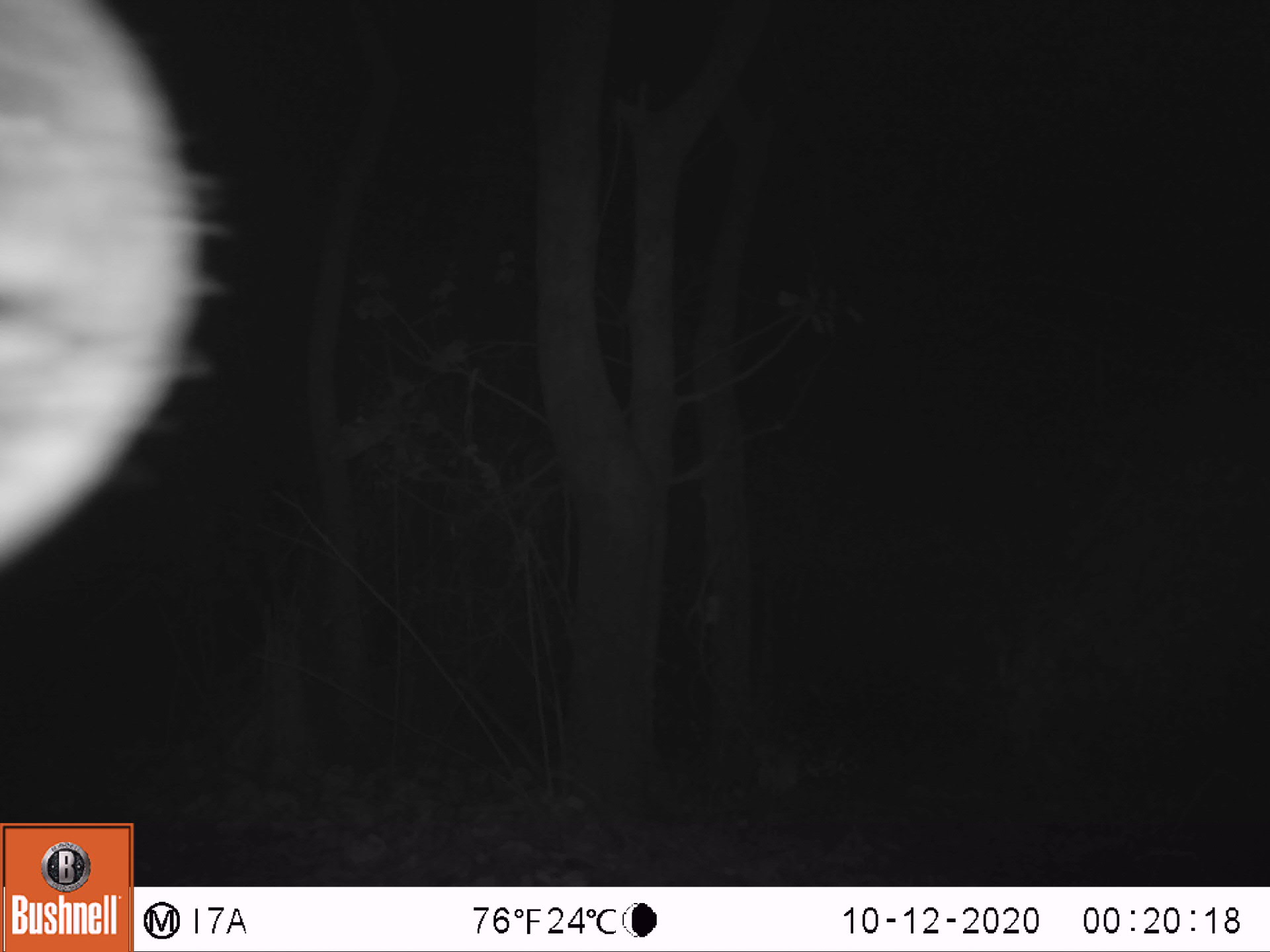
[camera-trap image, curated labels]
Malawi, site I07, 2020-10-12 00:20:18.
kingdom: Animalia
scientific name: Animalia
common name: other animal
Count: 1.